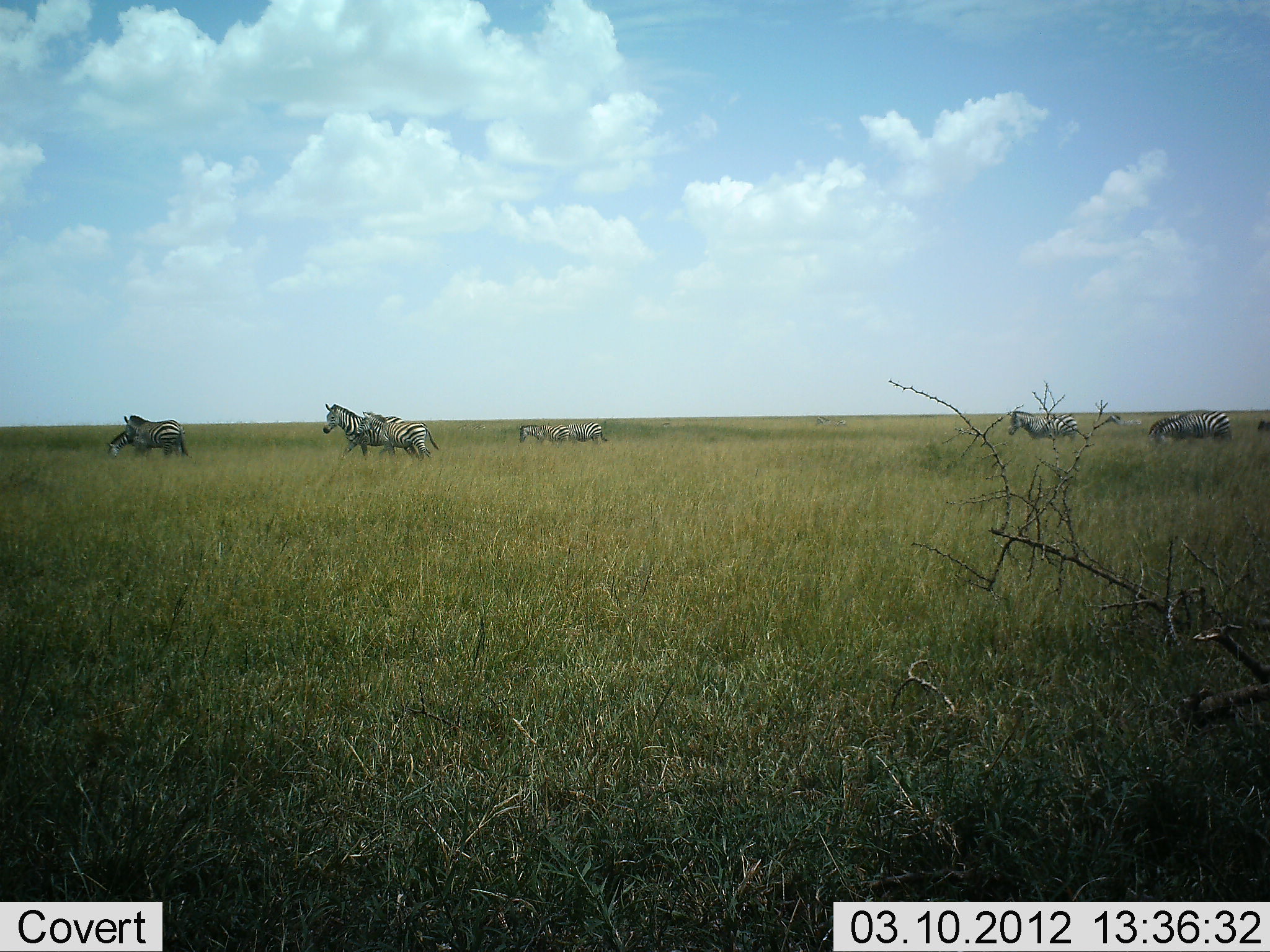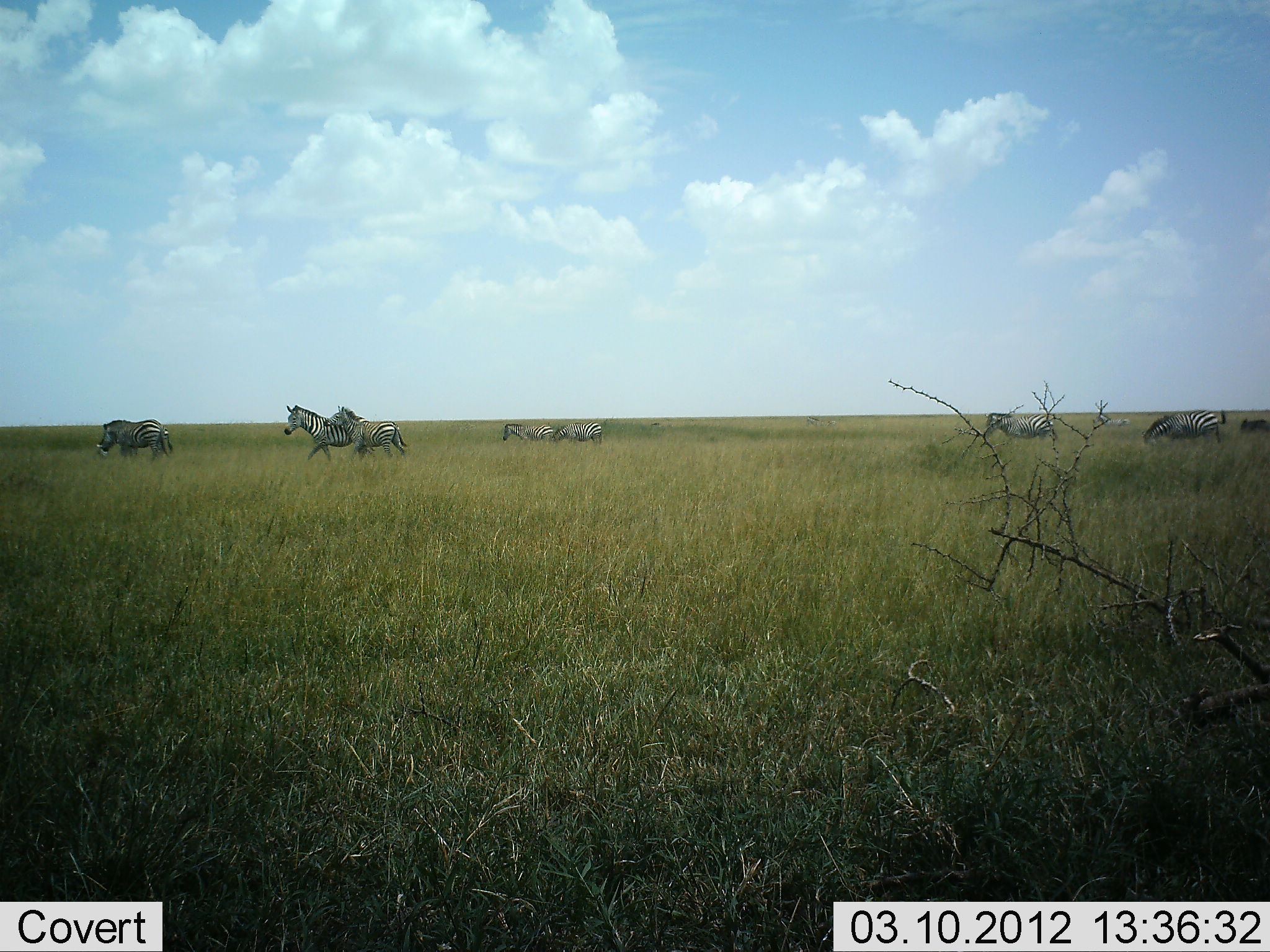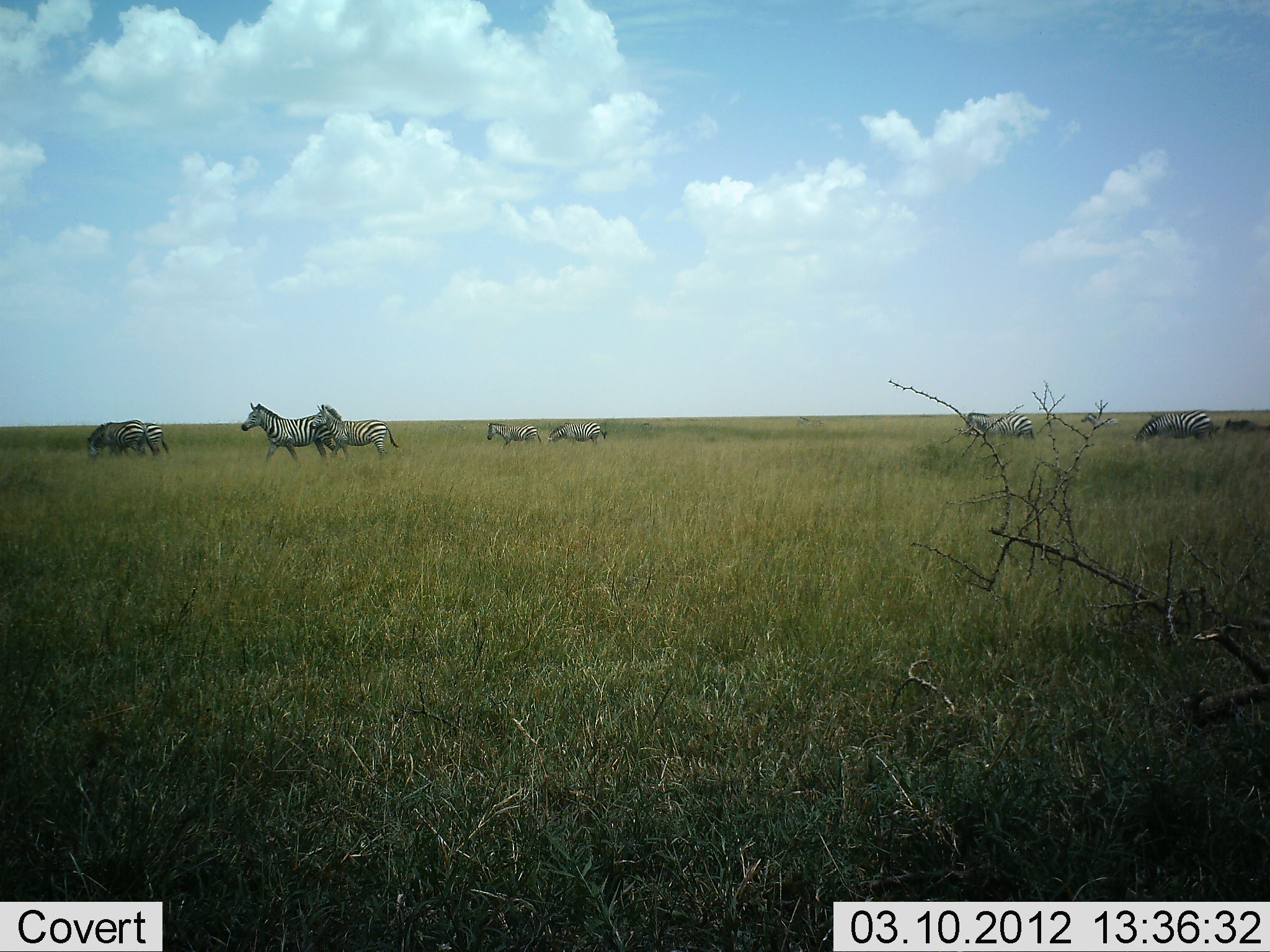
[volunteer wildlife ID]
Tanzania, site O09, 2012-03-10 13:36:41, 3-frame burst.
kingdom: Animalia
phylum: Chordata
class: Mammalia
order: Perissodactyla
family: Equidae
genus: Equus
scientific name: Equus quagga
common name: plains zebra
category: zebra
Zebra (plains zebra) (Equus quagga), count 9. Behavior (volunteer vote fractions): standing 10%, resting 0%, moving 100%, interacting 5%. Young present (vote fraction): 5%. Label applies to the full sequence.